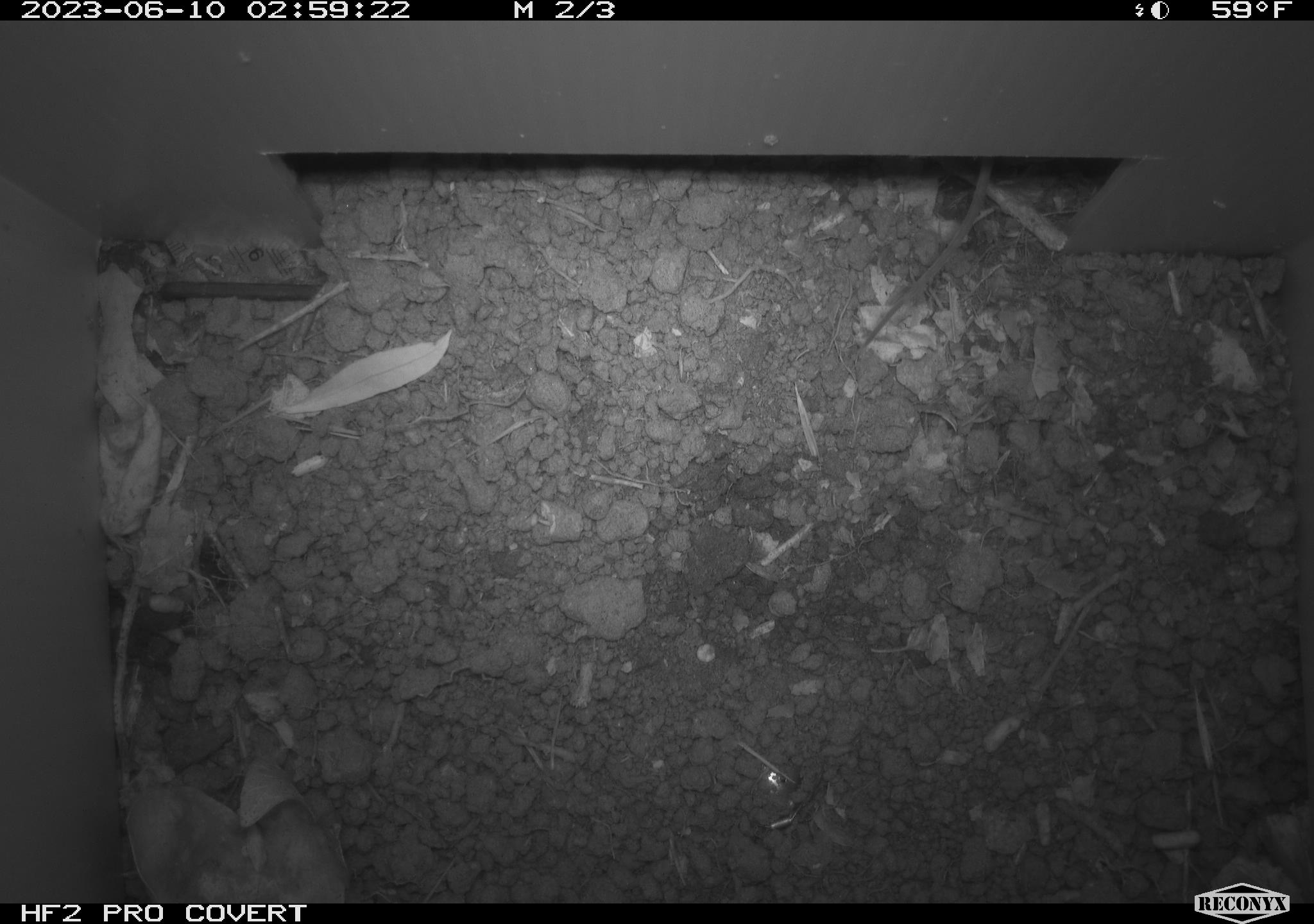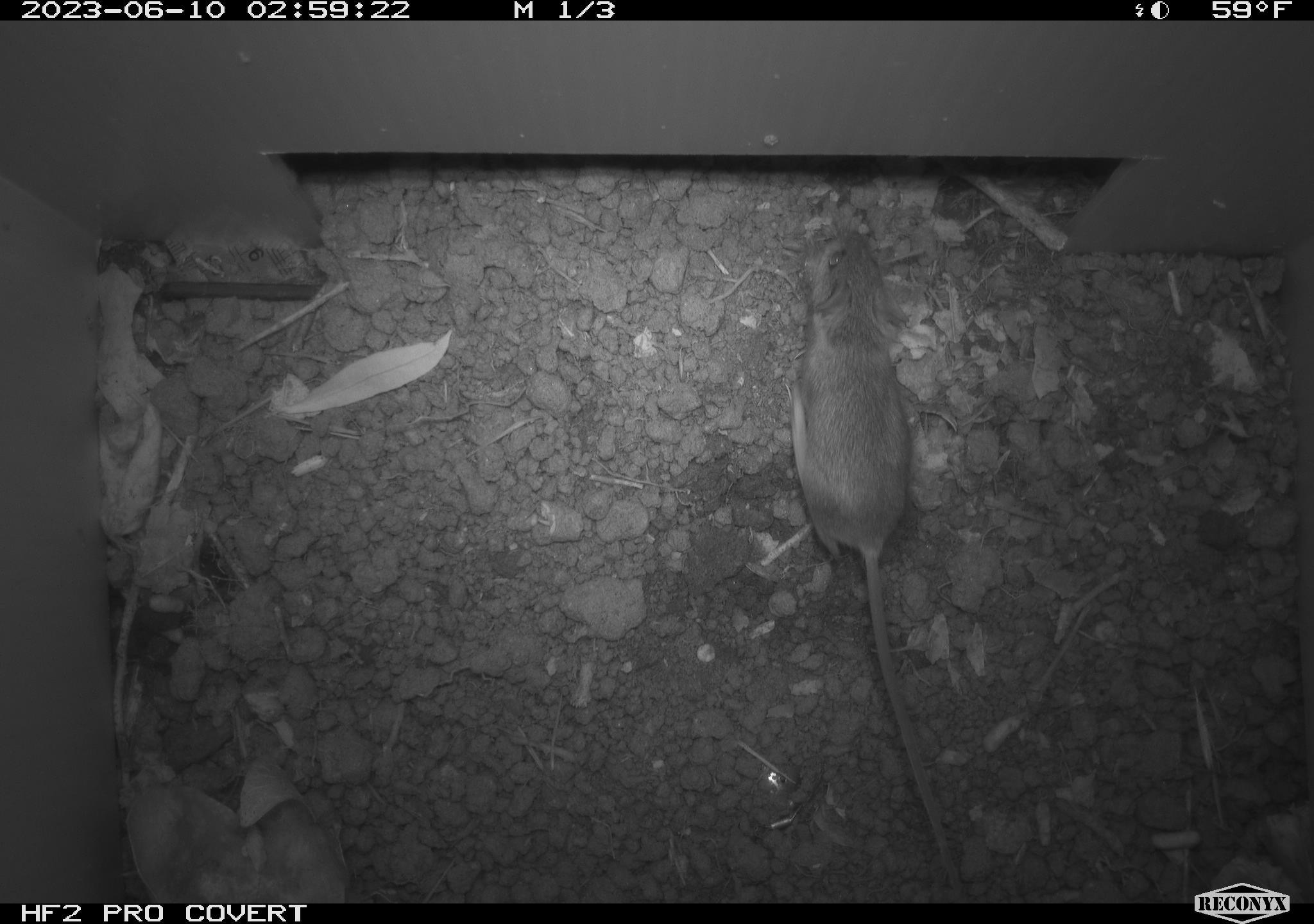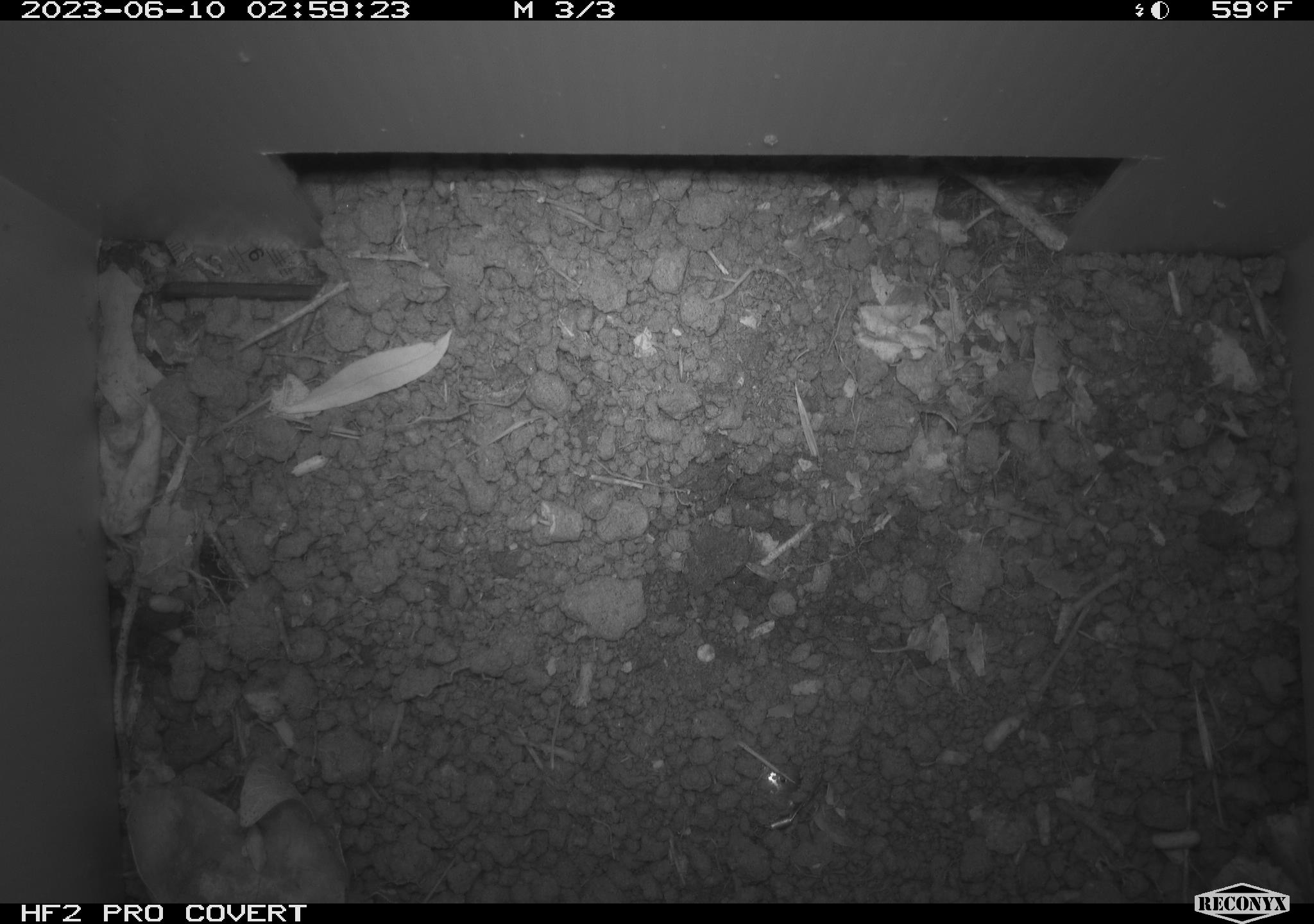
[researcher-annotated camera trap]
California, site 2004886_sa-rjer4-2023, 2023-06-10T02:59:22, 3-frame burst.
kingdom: Animalia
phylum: Chordata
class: Mammalia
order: Rodentia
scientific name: Rodentia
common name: mouse species